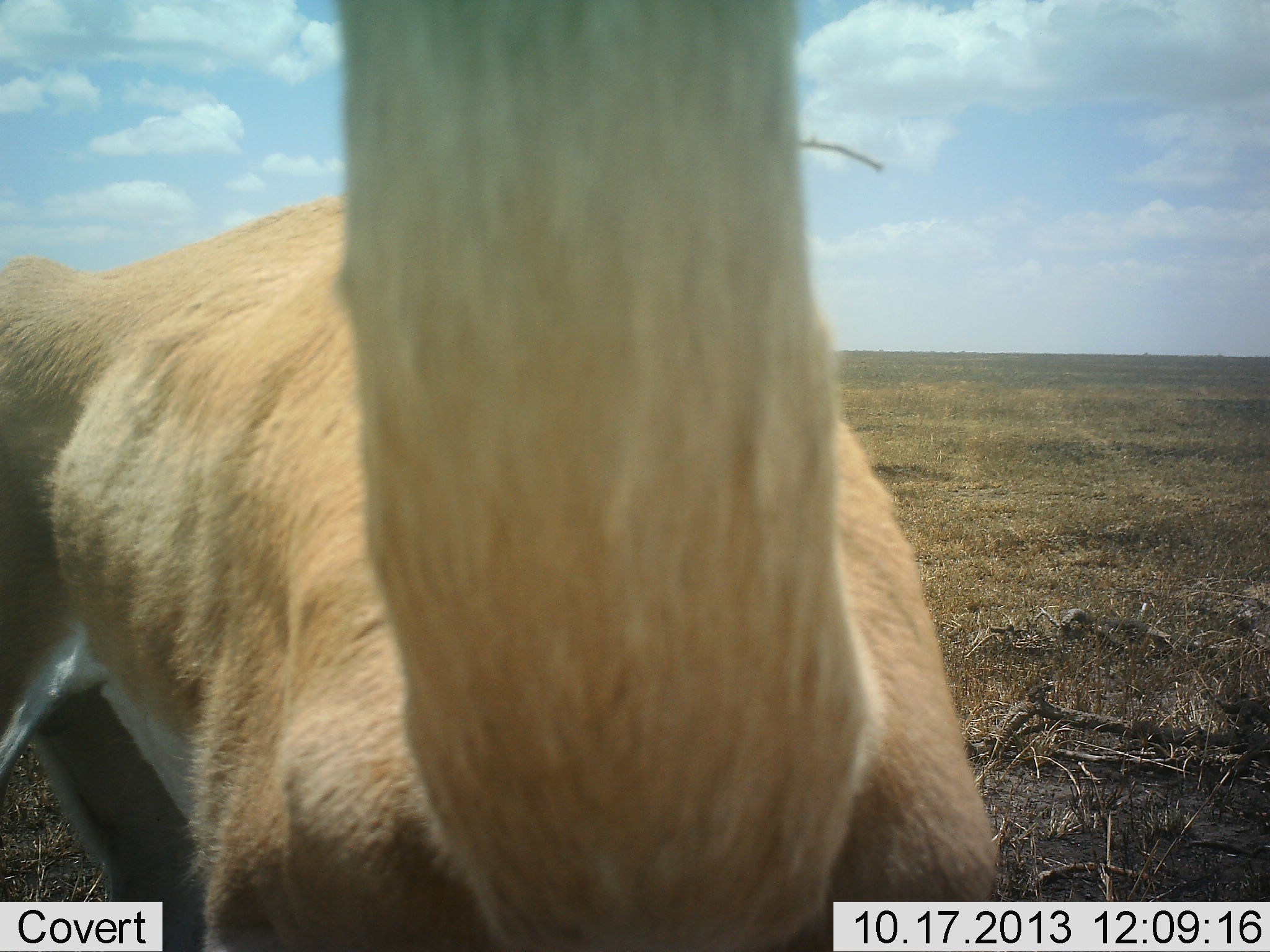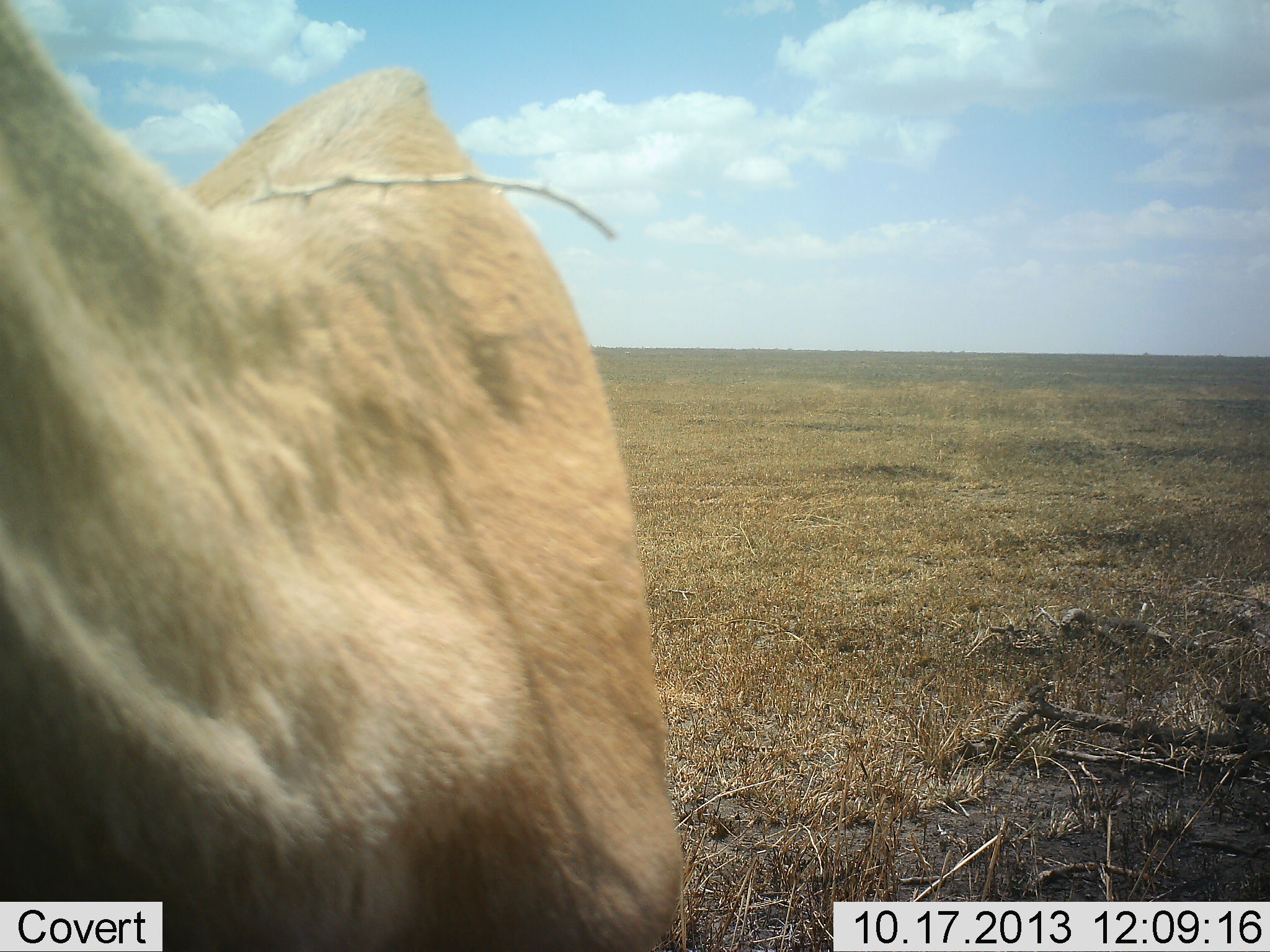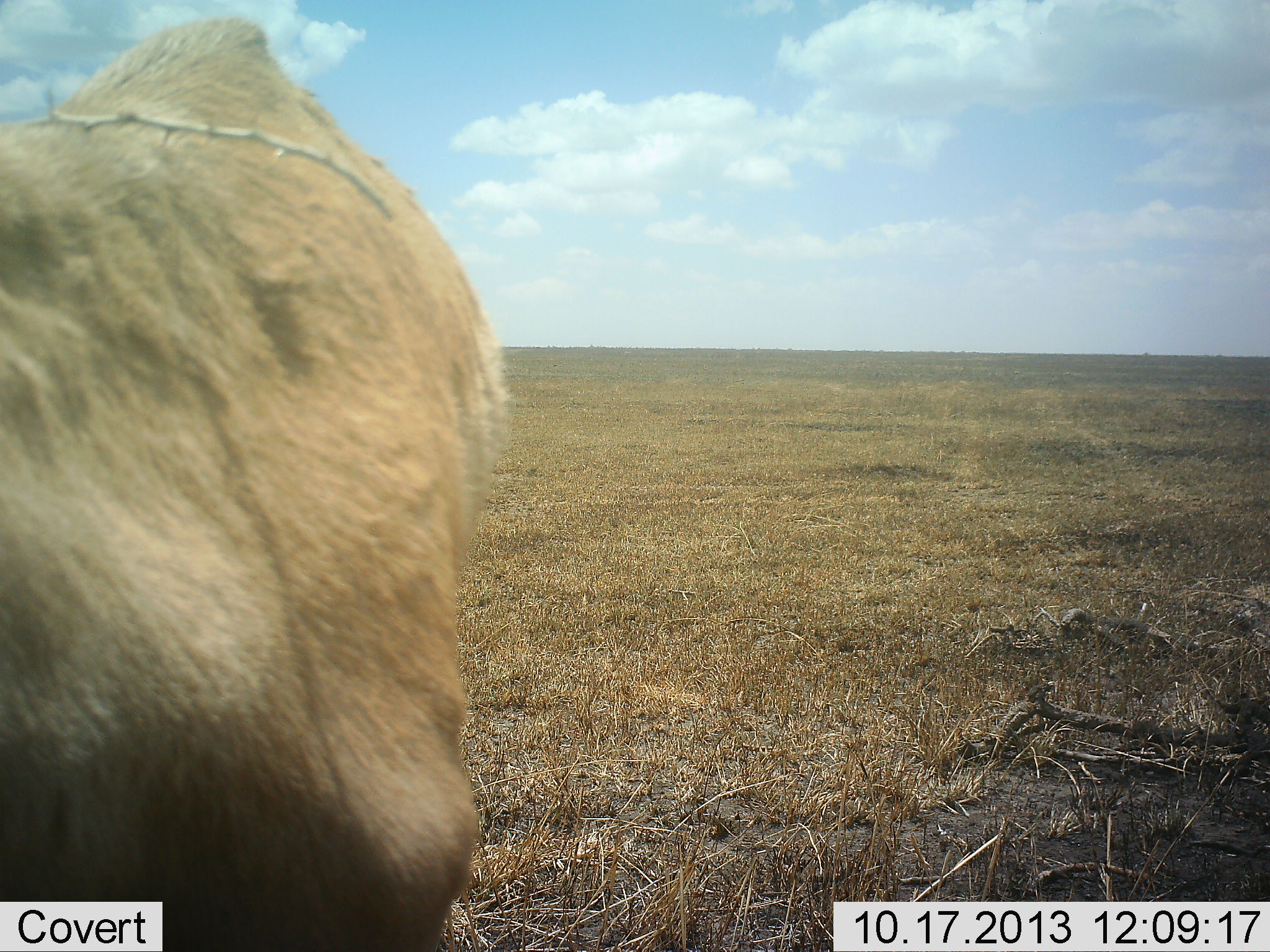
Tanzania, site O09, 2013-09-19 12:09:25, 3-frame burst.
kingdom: Animalia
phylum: Chordata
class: Mammalia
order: Artiodactyla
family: Bovidae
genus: Nanger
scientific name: Nanger granti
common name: grant's gazelle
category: gazellegrants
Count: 1.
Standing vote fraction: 78%.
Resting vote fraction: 6%.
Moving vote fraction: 28%.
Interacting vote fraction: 0%.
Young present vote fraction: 0%.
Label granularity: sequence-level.